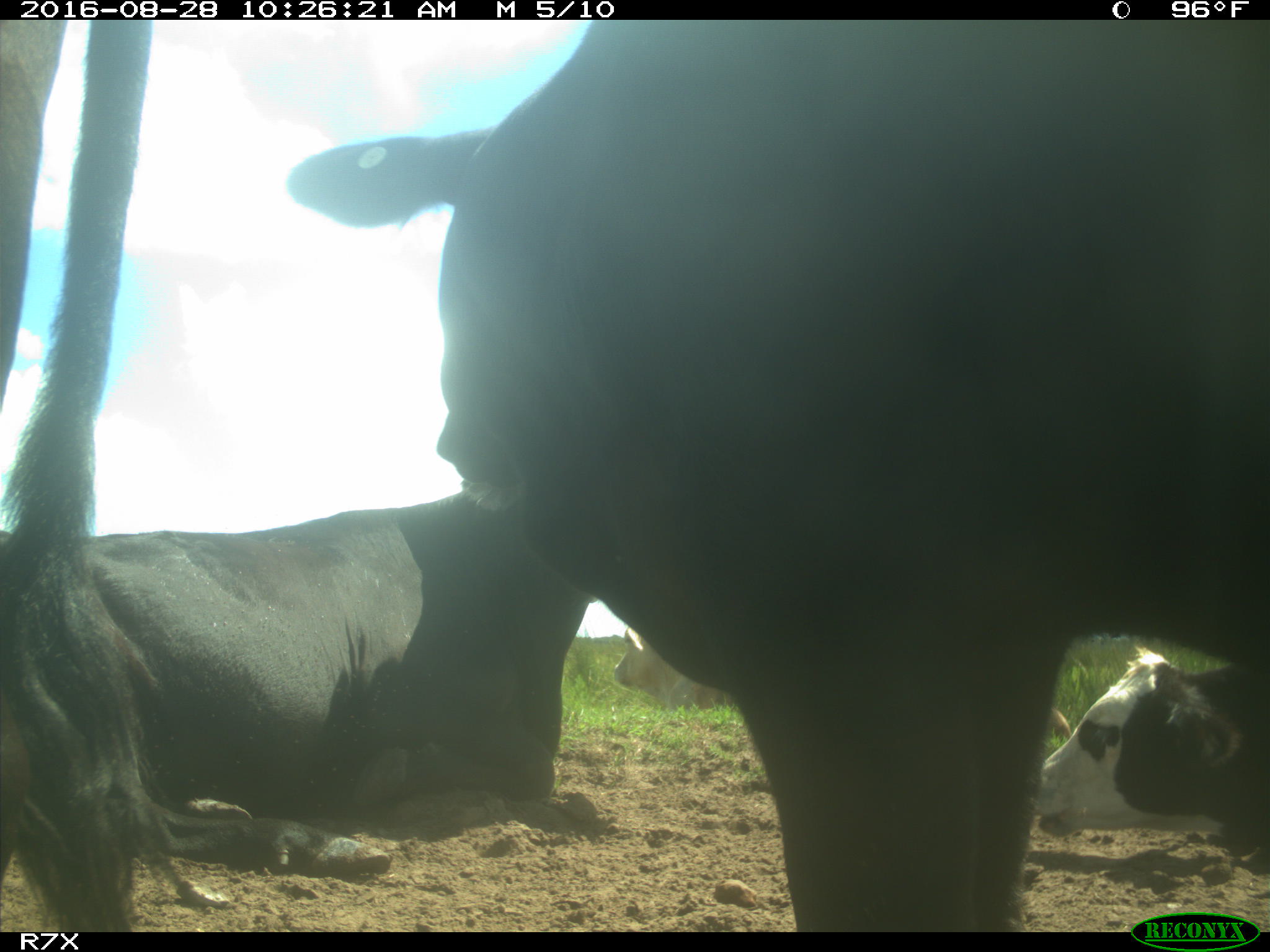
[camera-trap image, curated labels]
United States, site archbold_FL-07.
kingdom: Animalia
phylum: Chordata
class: Mammalia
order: Artiodactyla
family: Bovidae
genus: Bos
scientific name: Bos taurus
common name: domestic cow